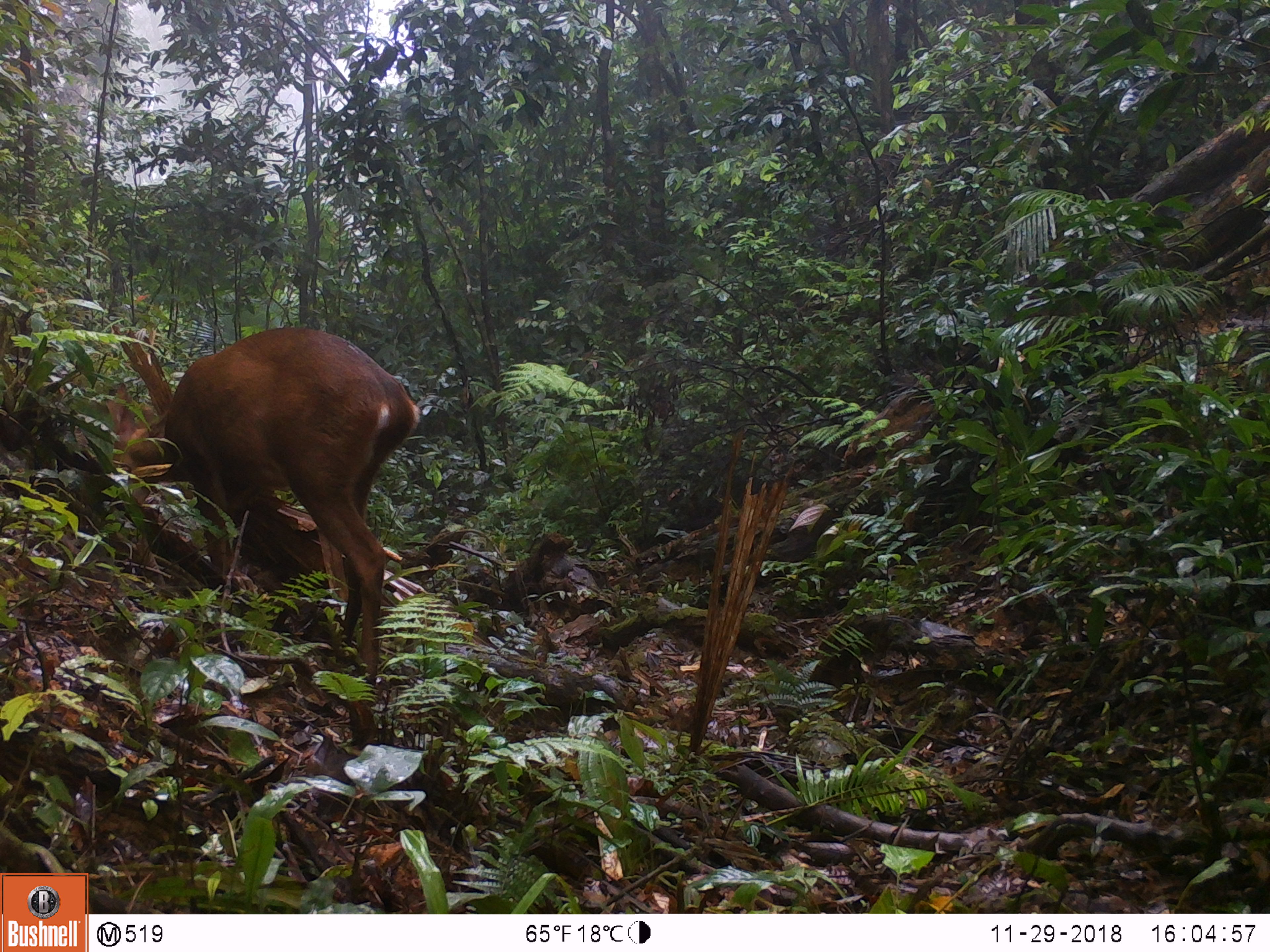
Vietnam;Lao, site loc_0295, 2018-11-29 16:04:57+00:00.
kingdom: Animalia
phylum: Chordata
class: Mammalia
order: Artiodactyla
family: Cervidae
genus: Muntiacus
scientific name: Muntiacus vuquangensis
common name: large-antlered muntjac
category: large antlered muntjac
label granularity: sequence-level